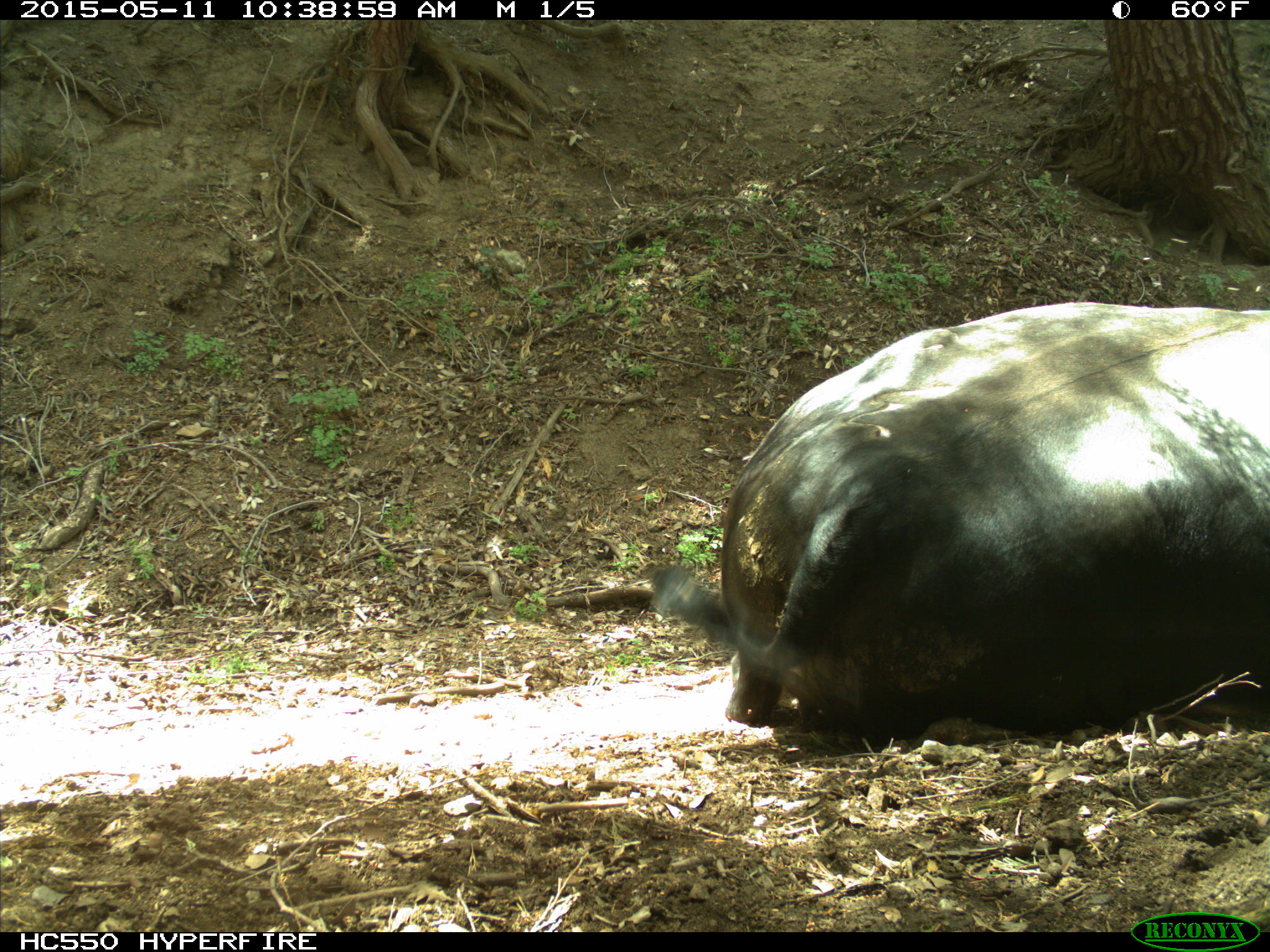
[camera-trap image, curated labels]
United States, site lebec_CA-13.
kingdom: Animalia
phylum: Chordata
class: Mammalia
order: Artiodactyla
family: Bovidae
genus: Bos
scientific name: Bos taurus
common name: domestic cow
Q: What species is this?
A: Bos taurus (domestic cow).